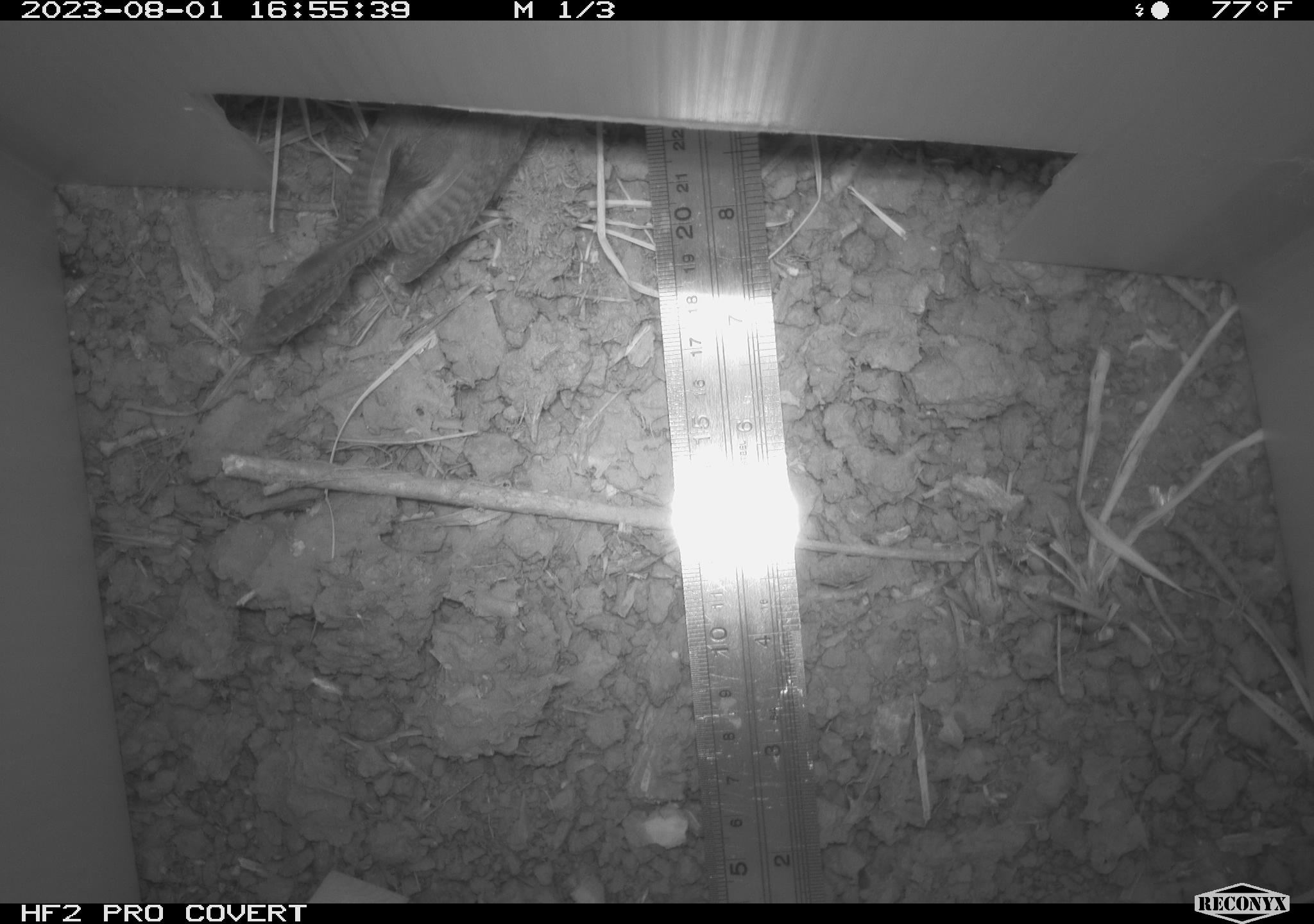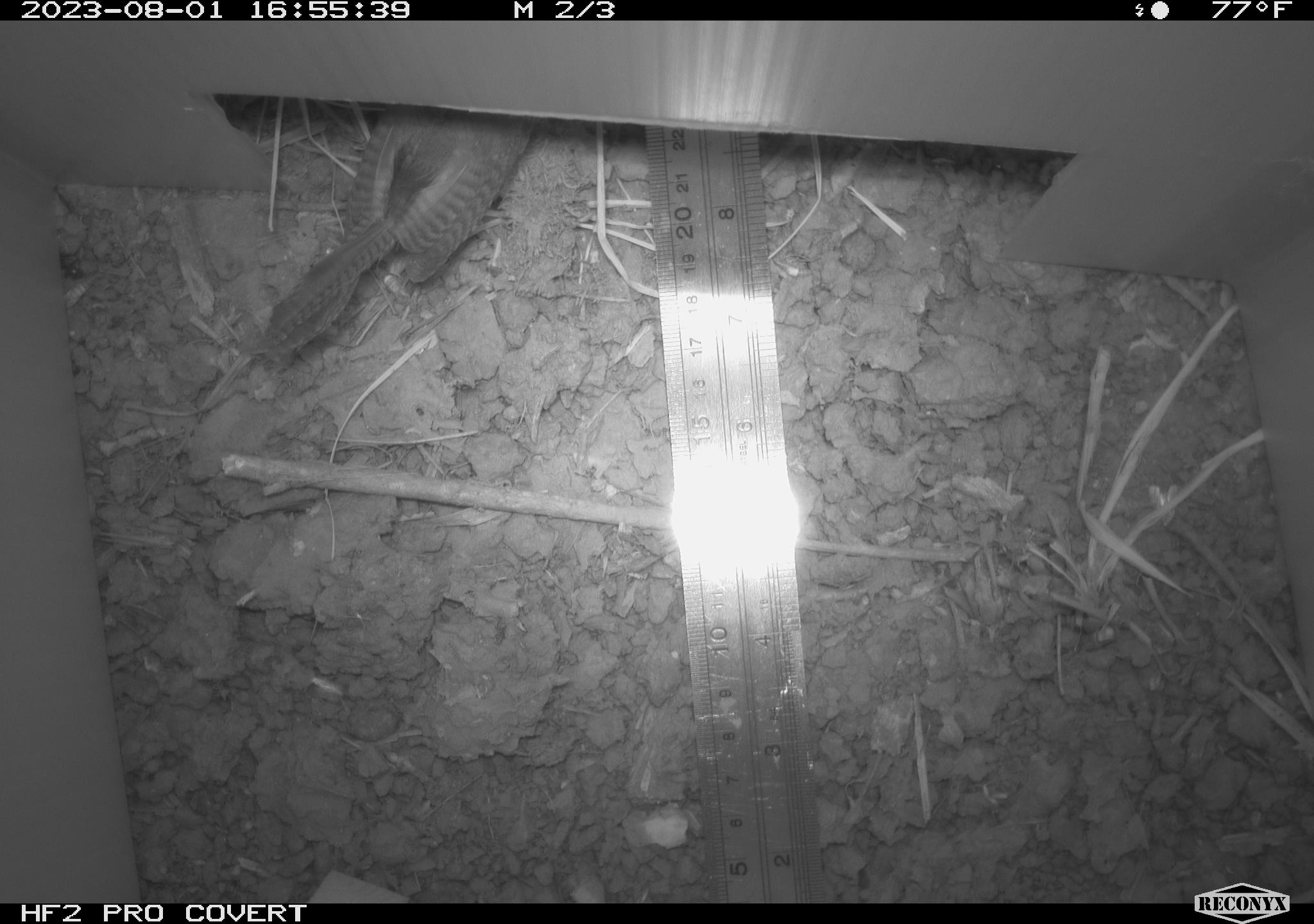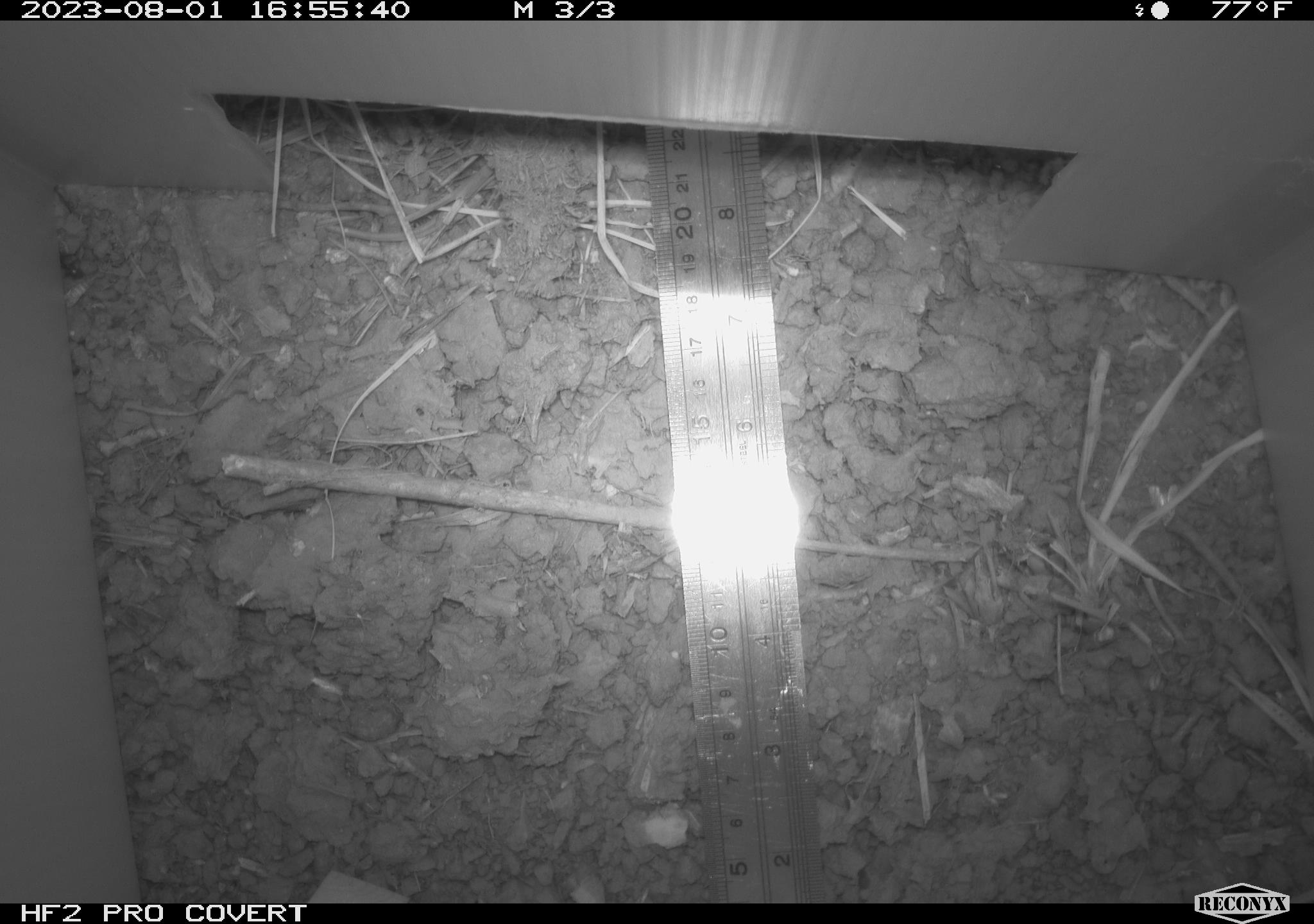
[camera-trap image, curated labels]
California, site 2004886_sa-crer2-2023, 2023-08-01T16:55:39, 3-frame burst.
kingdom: Animalia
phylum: Chordata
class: Aves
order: Passeriformes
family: Troglodytidae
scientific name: Troglodytidae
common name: wren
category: troglodytidae family